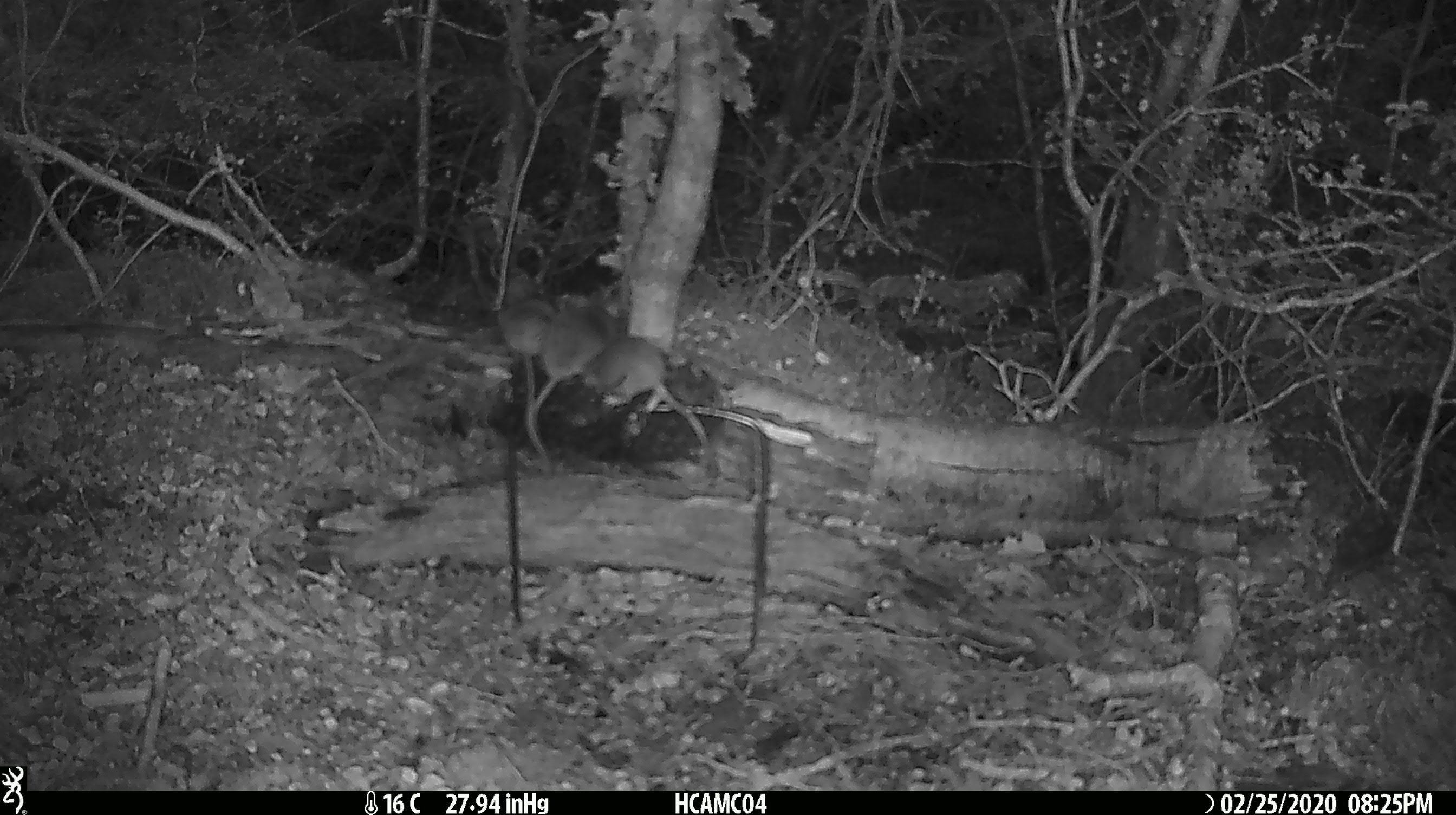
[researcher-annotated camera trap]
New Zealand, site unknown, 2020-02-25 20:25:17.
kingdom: Animalia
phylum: Chordata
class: Mammalia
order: Rodentia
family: Muridae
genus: Mus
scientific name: Mus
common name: mouse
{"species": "mouse (Mus)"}